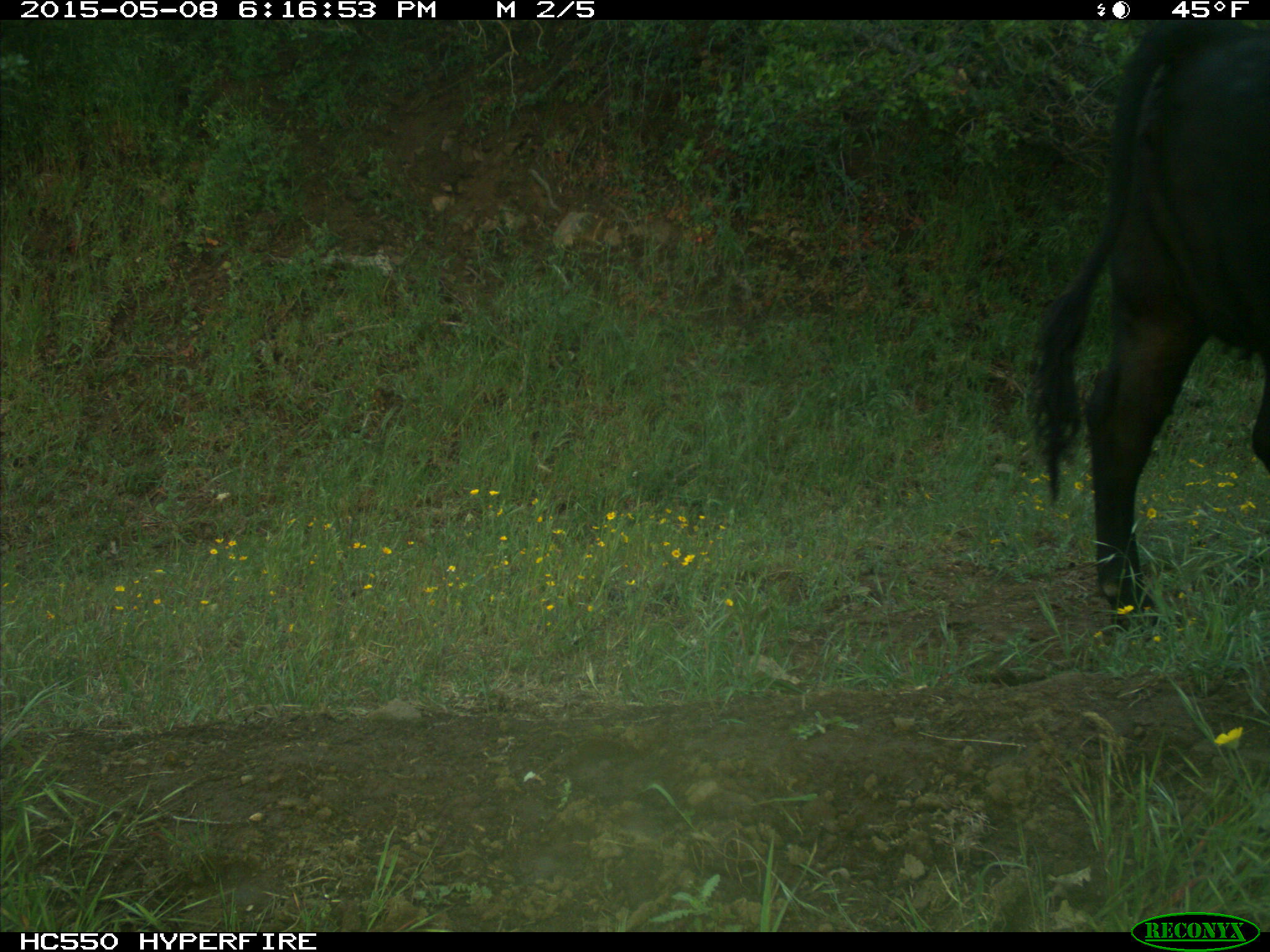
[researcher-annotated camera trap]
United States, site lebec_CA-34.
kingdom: Animalia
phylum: Chordata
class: Mammalia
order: Artiodactyla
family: Bovidae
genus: Bos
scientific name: Bos taurus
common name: domestic cow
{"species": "Bos taurus (domestic cow)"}